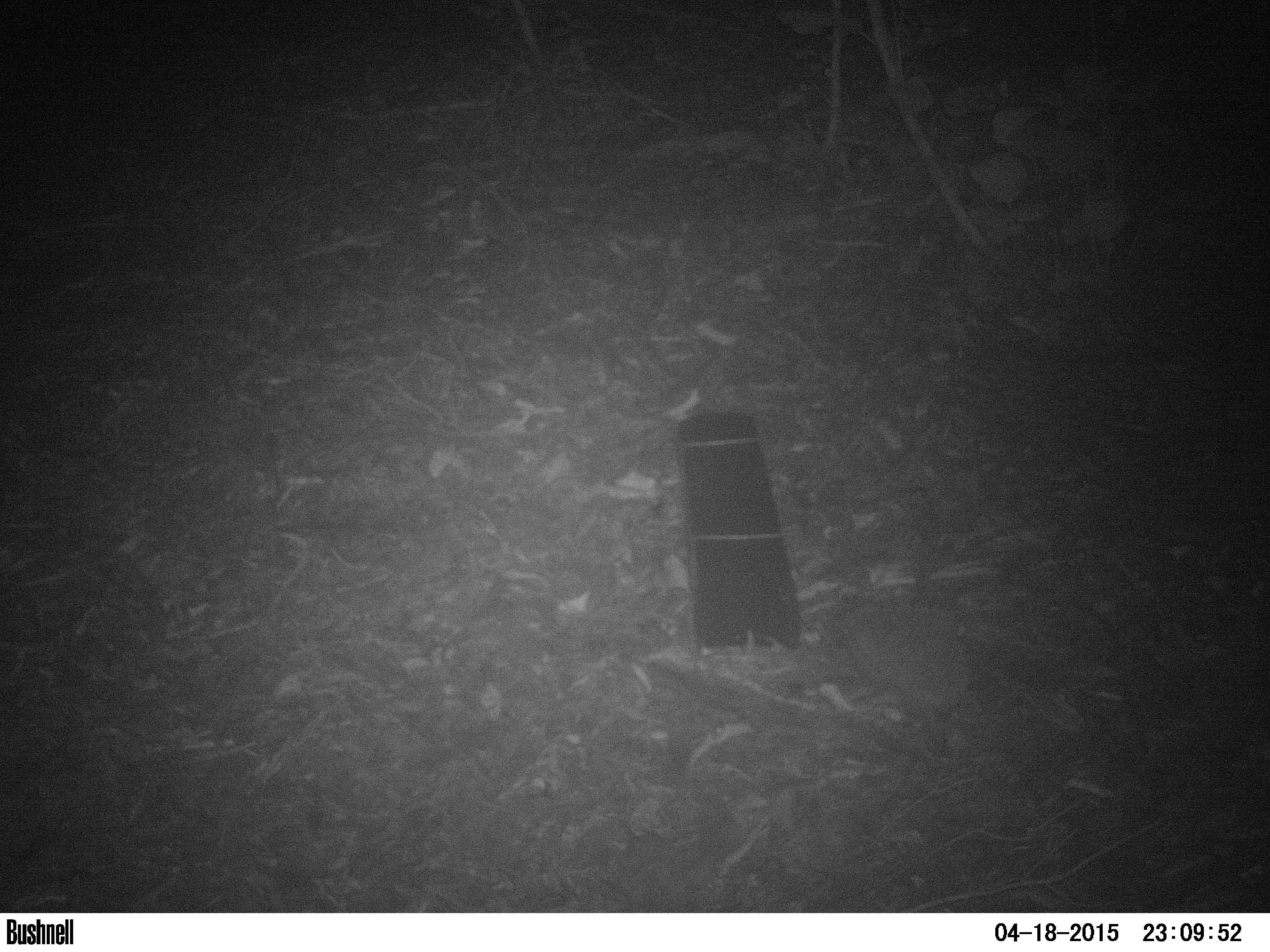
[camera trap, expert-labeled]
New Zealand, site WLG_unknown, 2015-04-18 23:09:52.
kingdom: Animalia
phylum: Chordata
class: Mammalia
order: Eulipotyphla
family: Erinaceidae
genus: Erinaceus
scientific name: Erinaceus europaeus europaeus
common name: european hedgehog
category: hedgehog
Hedgehog (european hedgehog) (Erinaceus europaeus europaeus).